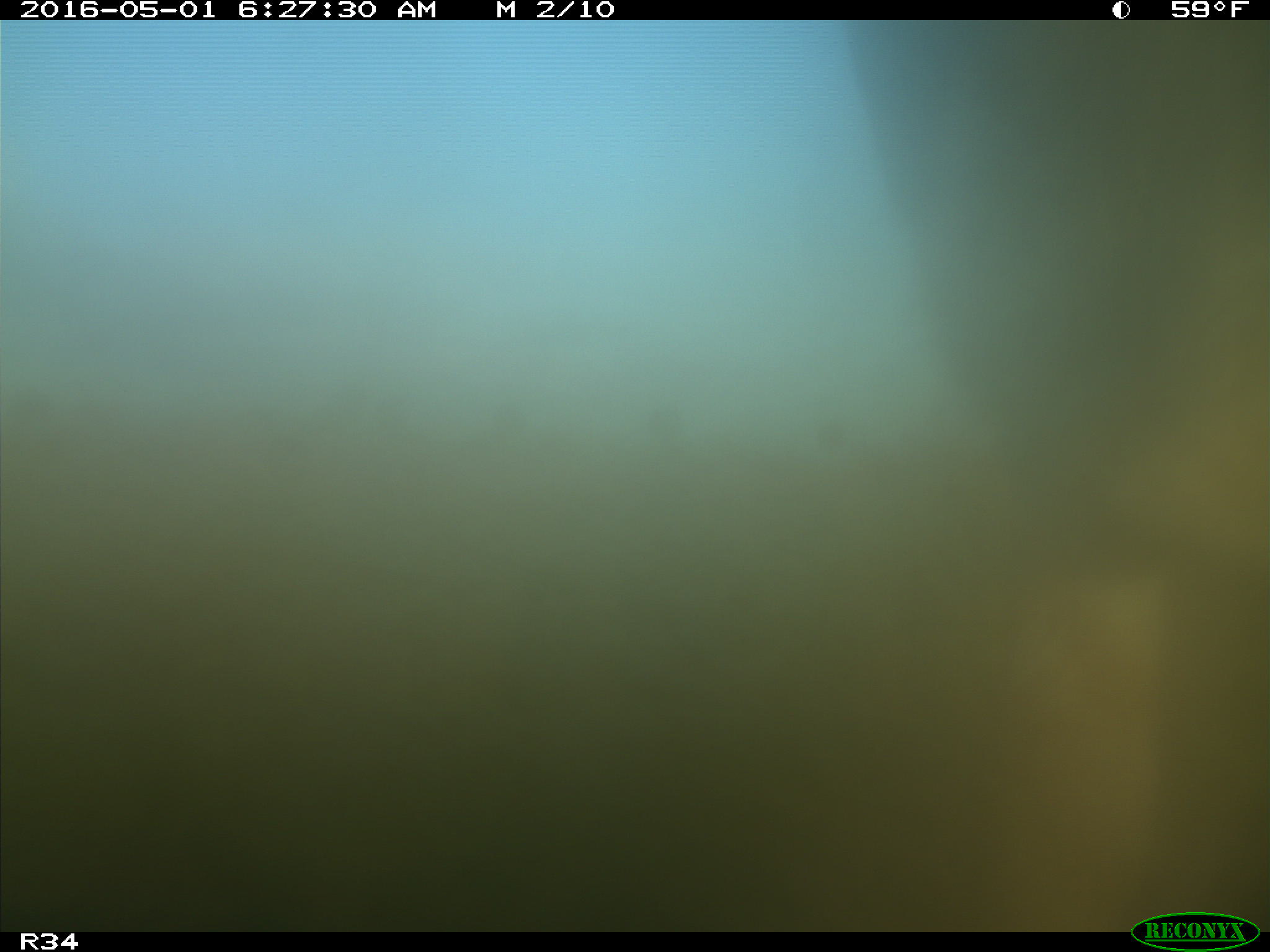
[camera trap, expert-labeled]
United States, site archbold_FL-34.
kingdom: Animalia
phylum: Chordata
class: Mammalia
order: Artiodactyla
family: Bovidae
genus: Bos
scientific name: Bos taurus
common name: domestic cow